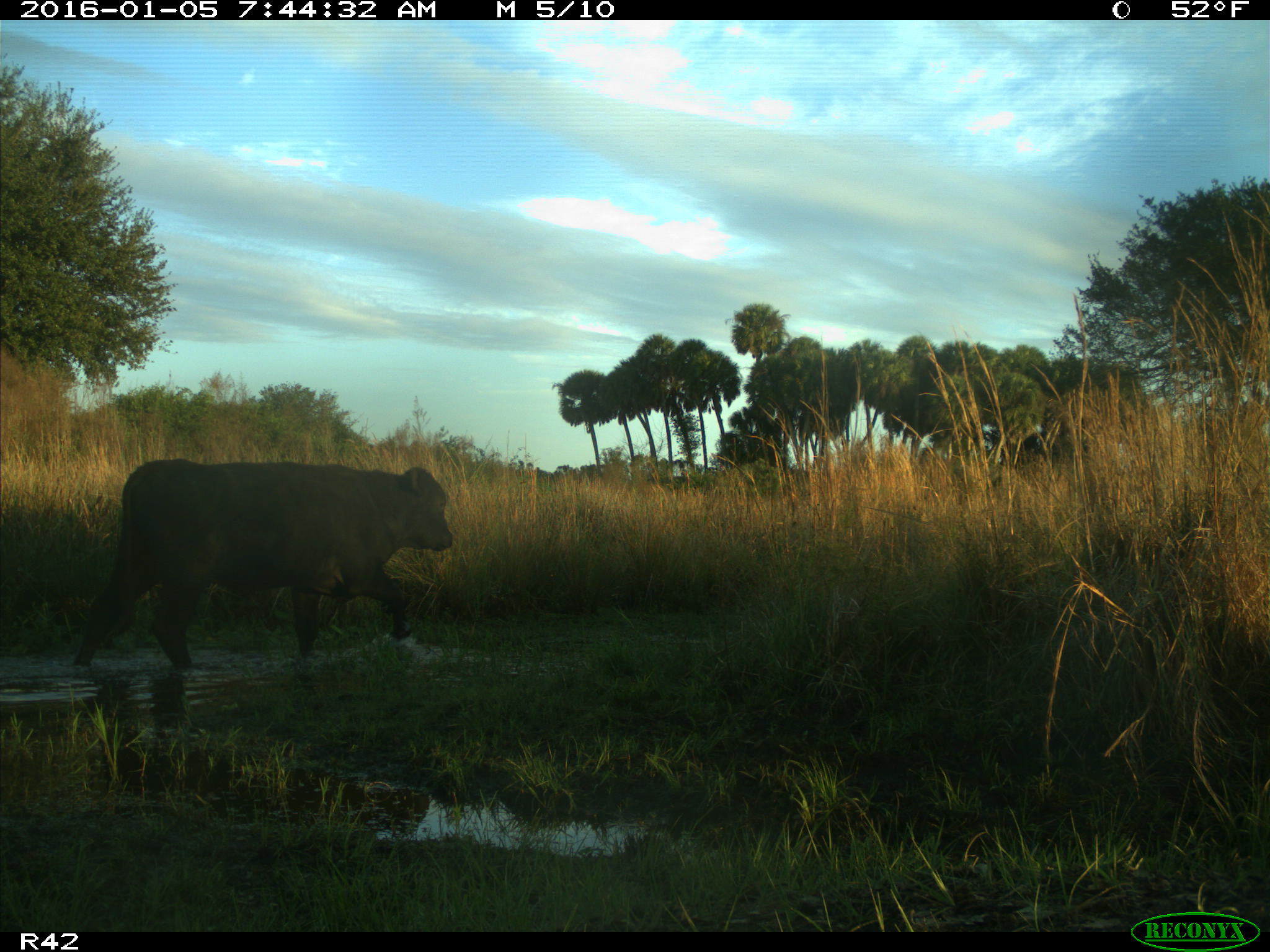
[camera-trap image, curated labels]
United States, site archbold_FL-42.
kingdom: Animalia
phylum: Chordata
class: Mammalia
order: Artiodactyla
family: Bovidae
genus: Bos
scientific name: Bos taurus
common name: domestic cow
Bos taurus (domestic cow).